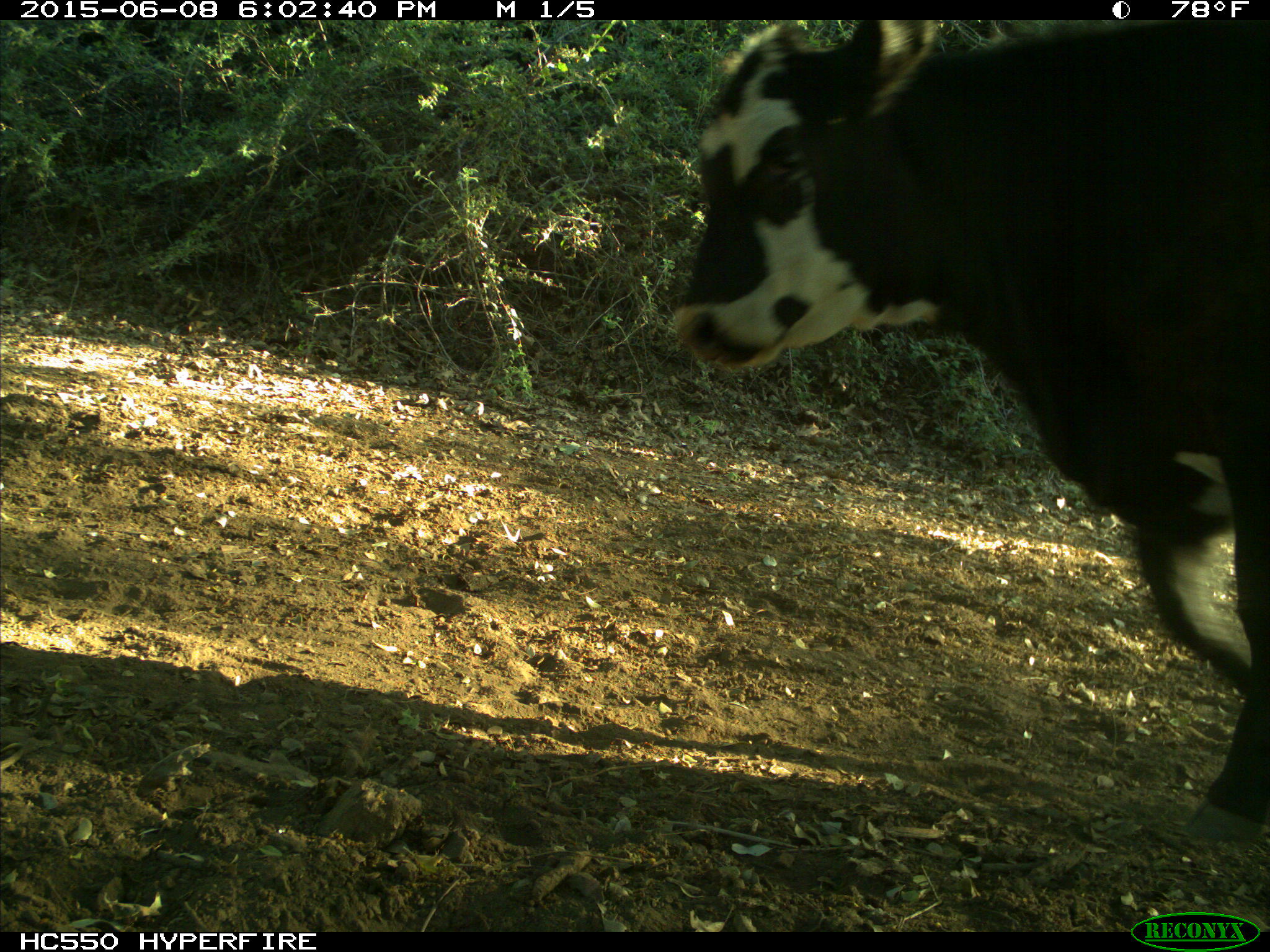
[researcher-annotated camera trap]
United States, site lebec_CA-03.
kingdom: Animalia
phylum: Chordata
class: Mammalia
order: Artiodactyla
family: Bovidae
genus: Bos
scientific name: Bos taurus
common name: domestic cow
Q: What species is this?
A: Bos taurus (domestic cow).